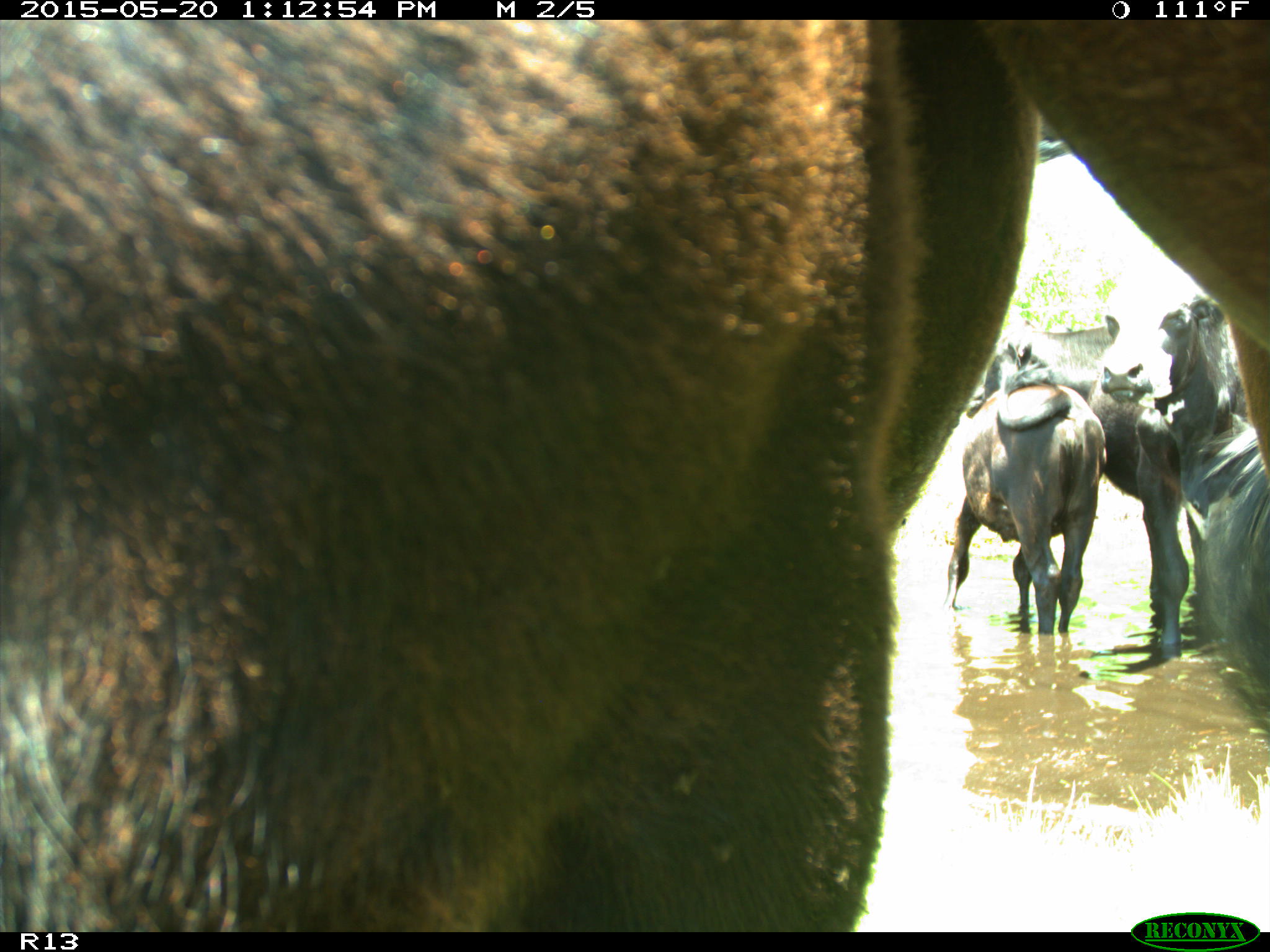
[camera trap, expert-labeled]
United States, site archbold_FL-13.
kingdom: Animalia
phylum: Chordata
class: Mammalia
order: Artiodactyla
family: Bovidae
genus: Bos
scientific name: Bos taurus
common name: domestic cow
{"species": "Bos taurus (domestic cow)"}